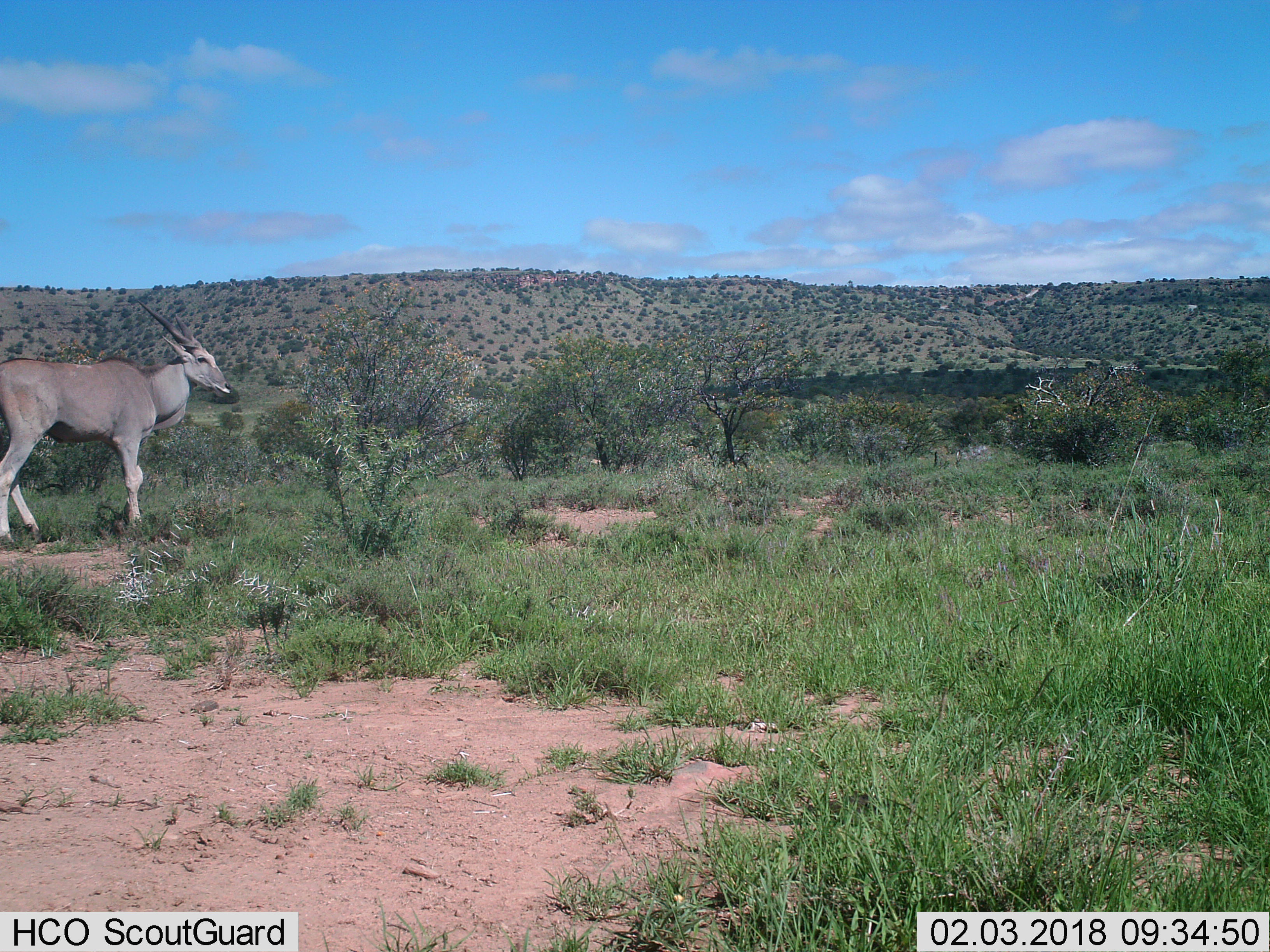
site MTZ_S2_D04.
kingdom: Animalia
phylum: Chordata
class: Mammalia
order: Artiodactyla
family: Bovidae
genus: Tragelaphus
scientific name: Tragelaphus oryx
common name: eland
Eland (Tragelaphus oryx), count 1. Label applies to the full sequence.